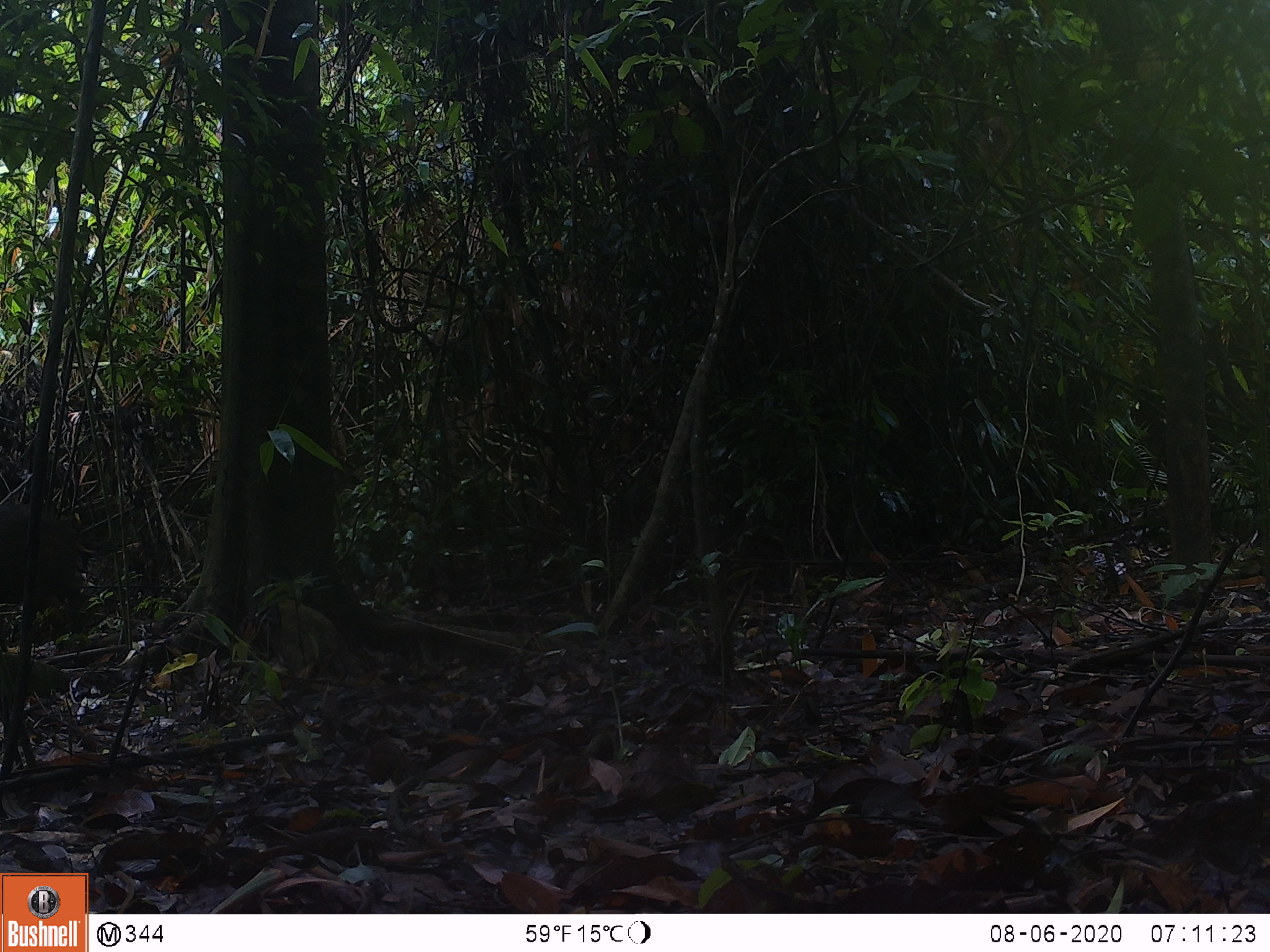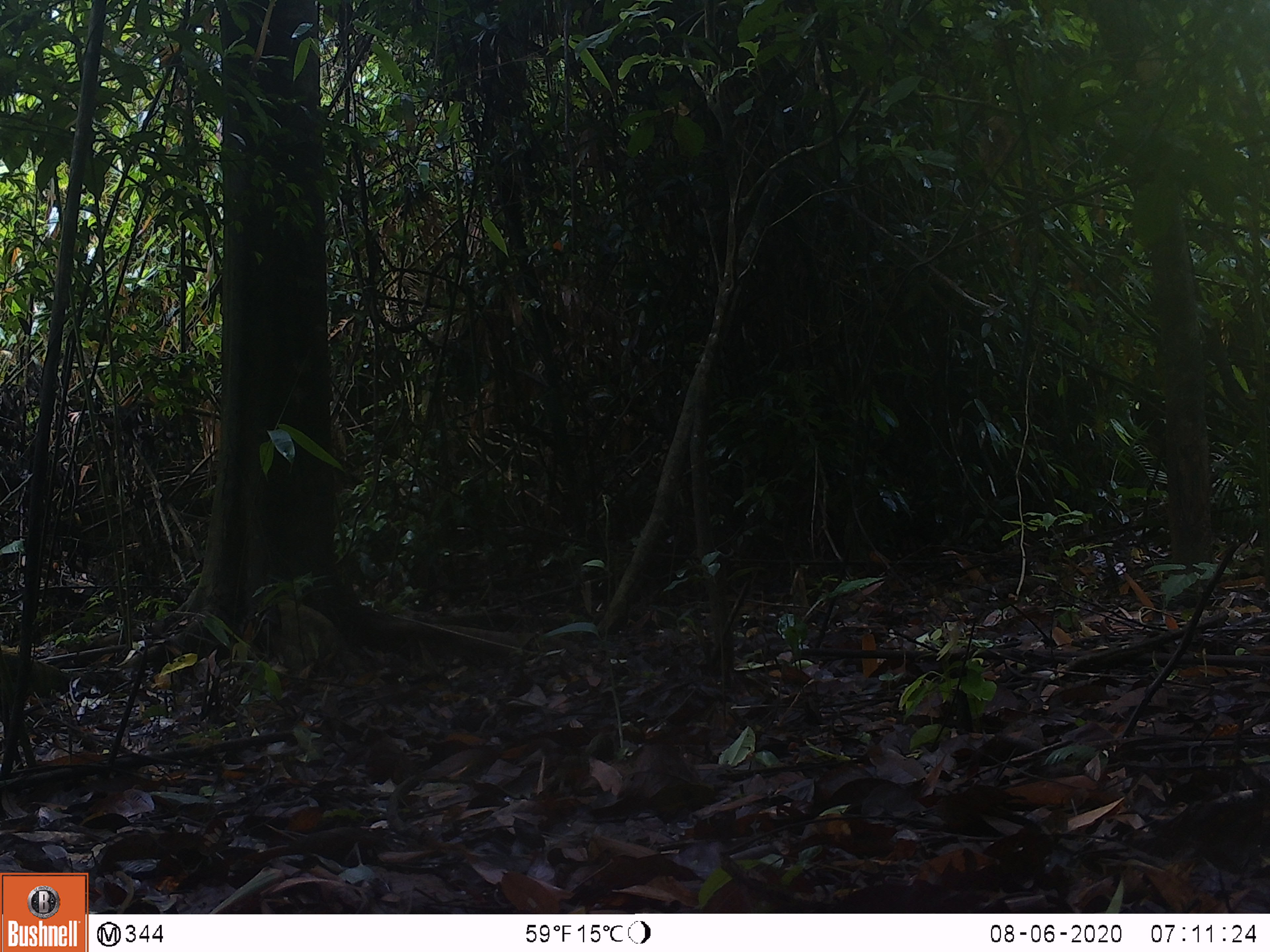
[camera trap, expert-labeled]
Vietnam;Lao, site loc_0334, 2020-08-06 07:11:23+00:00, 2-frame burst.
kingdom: Animalia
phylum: Chordata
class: Mammalia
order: Artiodactyla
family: Suidae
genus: Sus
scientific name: Sus scrofa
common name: eurasian wild pig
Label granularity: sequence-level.